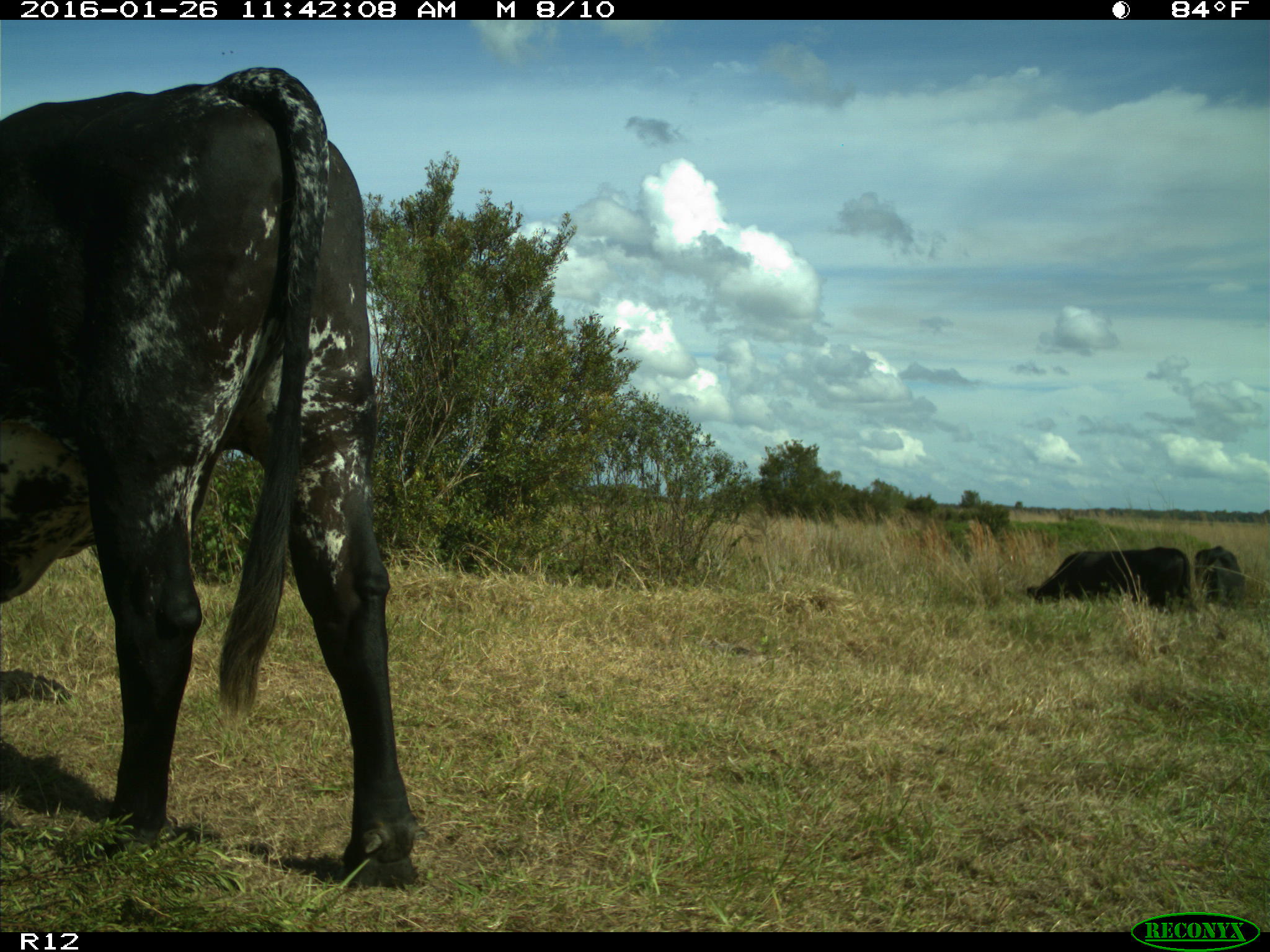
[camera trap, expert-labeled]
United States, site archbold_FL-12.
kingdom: Animalia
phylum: Chordata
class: Mammalia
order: Artiodactyla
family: Bovidae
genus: Bos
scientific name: Bos taurus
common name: domestic cow